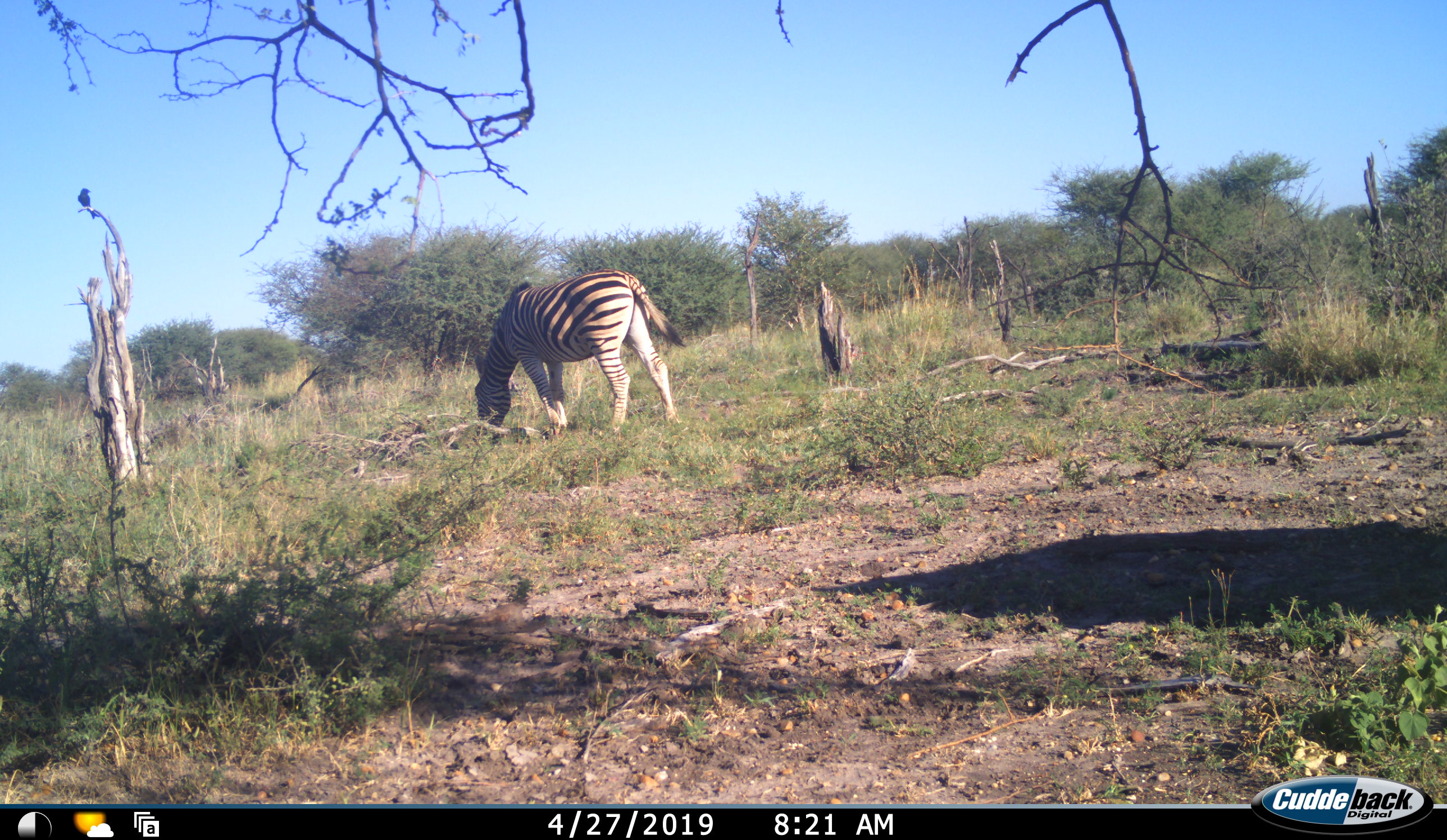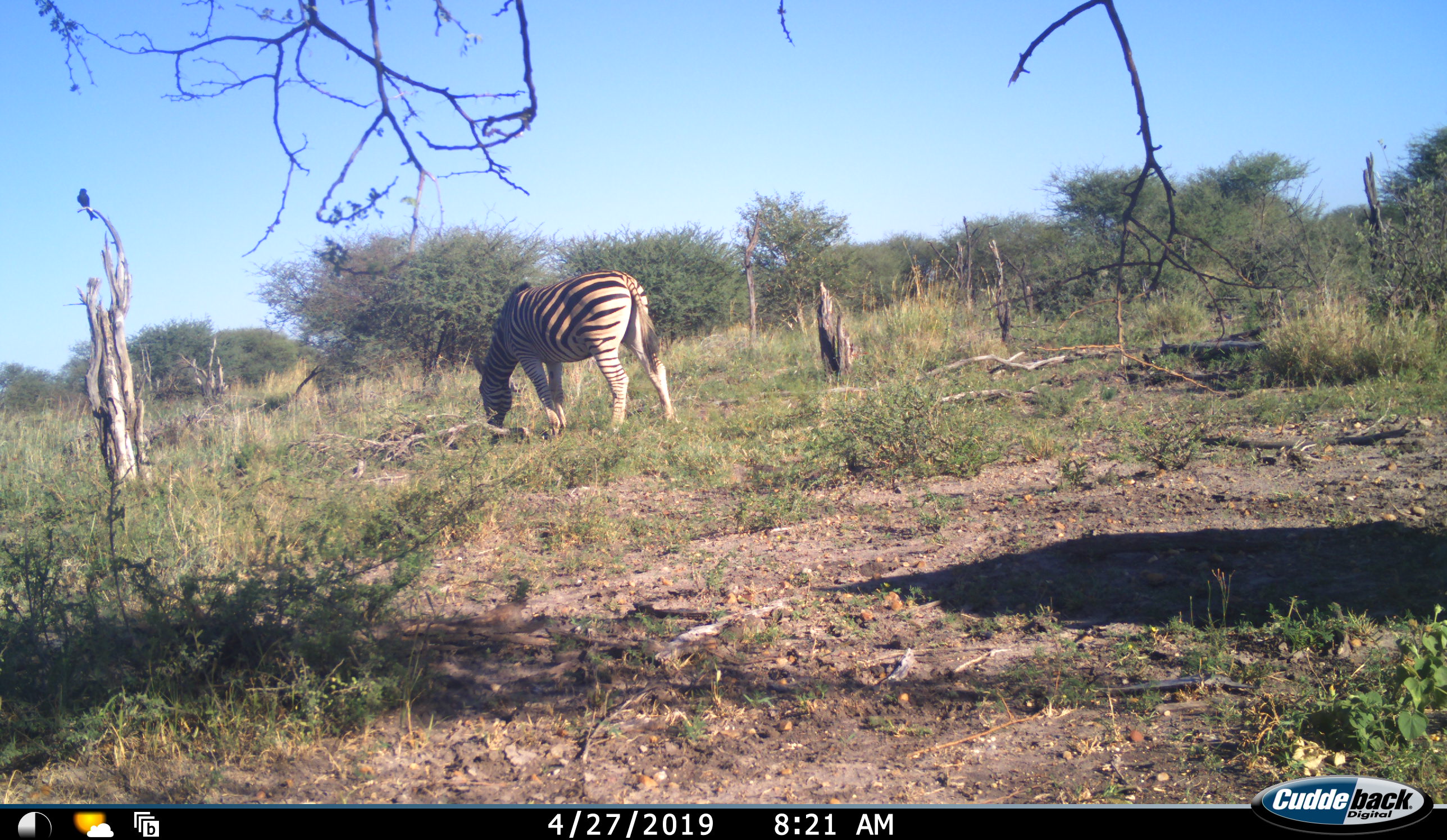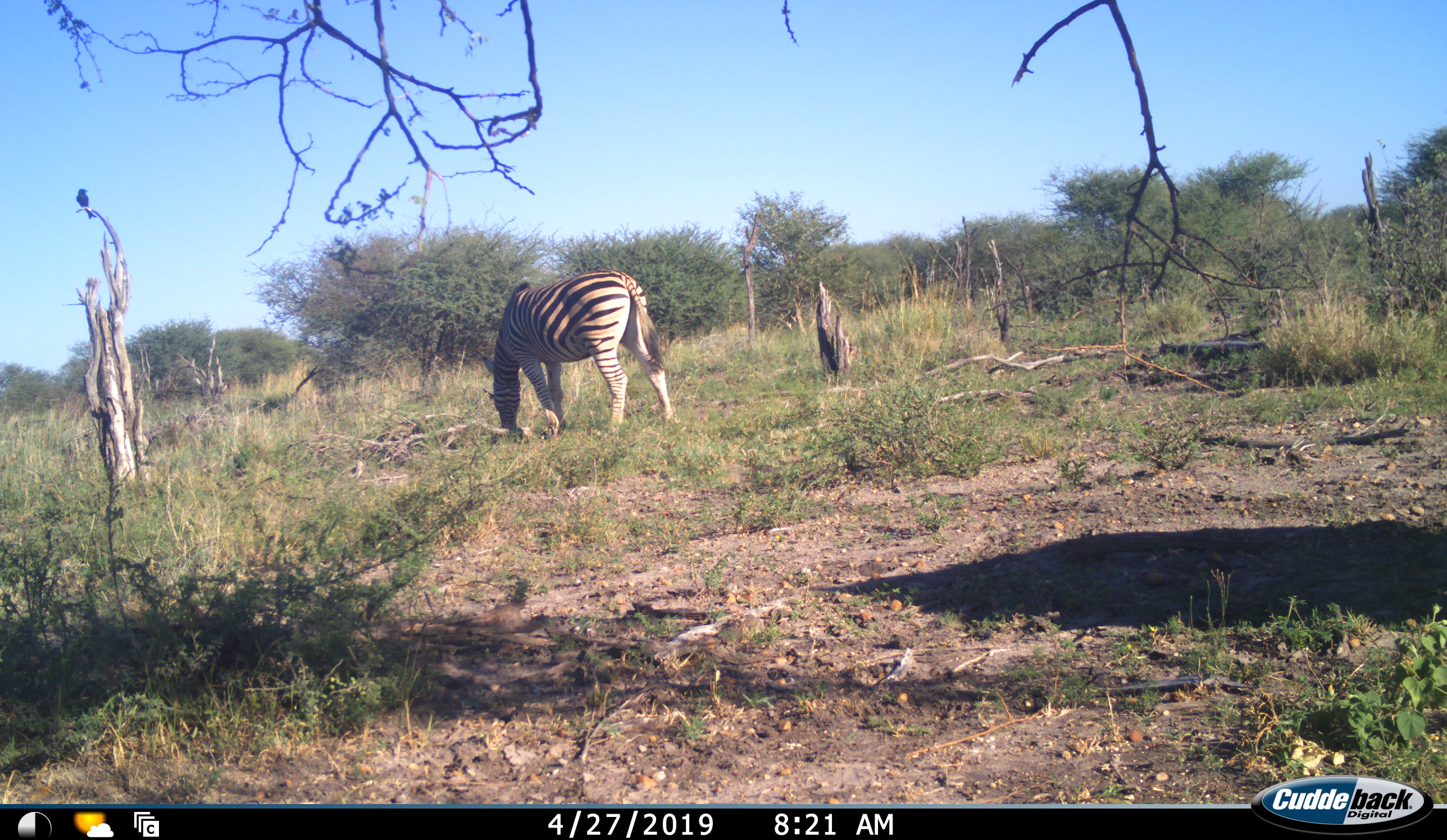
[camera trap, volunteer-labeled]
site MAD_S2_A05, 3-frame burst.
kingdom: Animalia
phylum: Chordata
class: Mammalia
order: Perissodactyla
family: Equidae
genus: Equus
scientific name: Equus quagga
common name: plains zebra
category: zebraplains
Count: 1.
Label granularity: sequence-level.